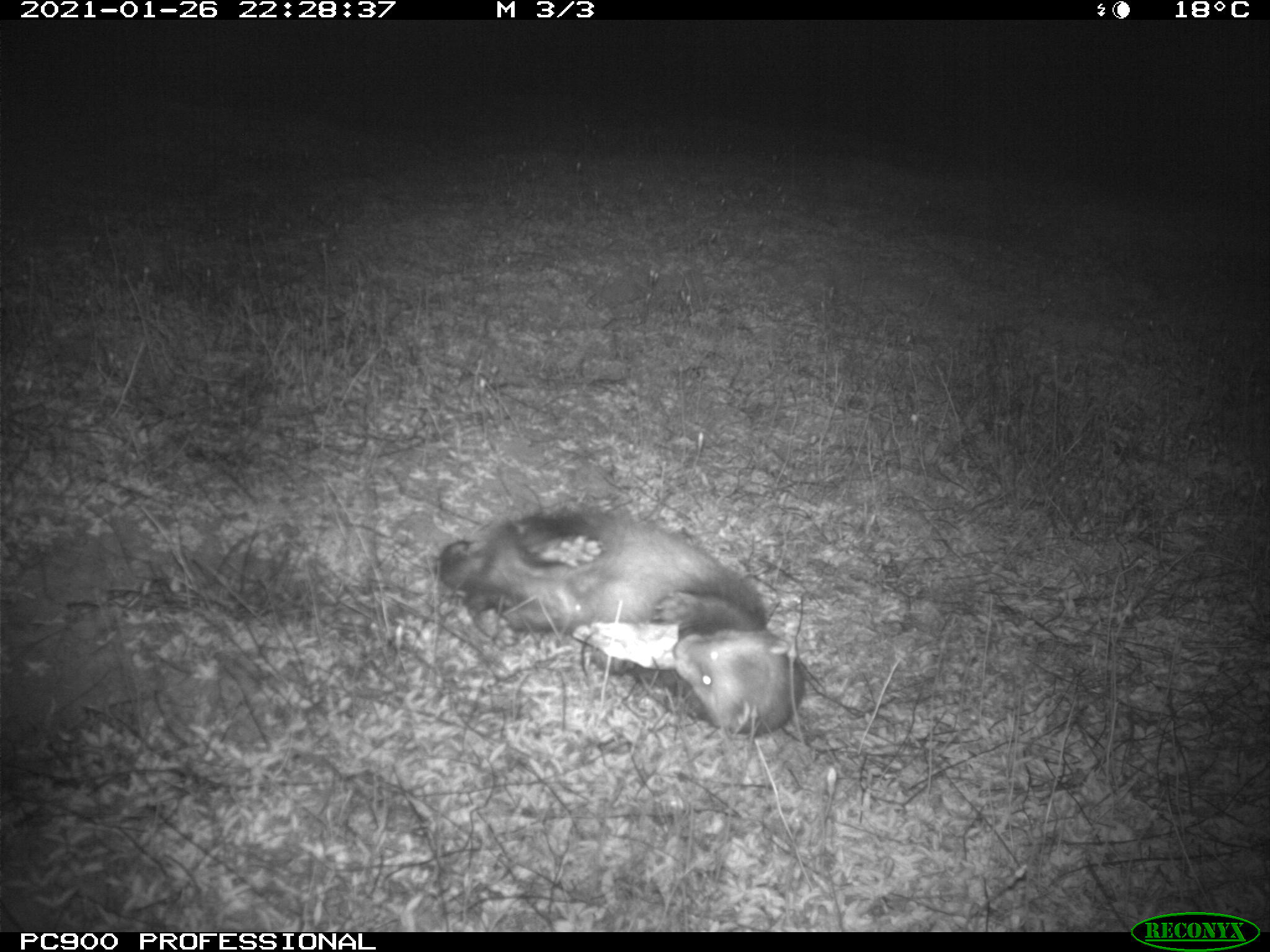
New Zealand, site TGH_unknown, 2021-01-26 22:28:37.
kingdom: Animalia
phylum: Chordata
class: Mammalia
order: Carnivora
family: Mustelidae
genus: Mustela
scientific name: Mustela furo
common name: ferret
Ferret (Mustela furo).